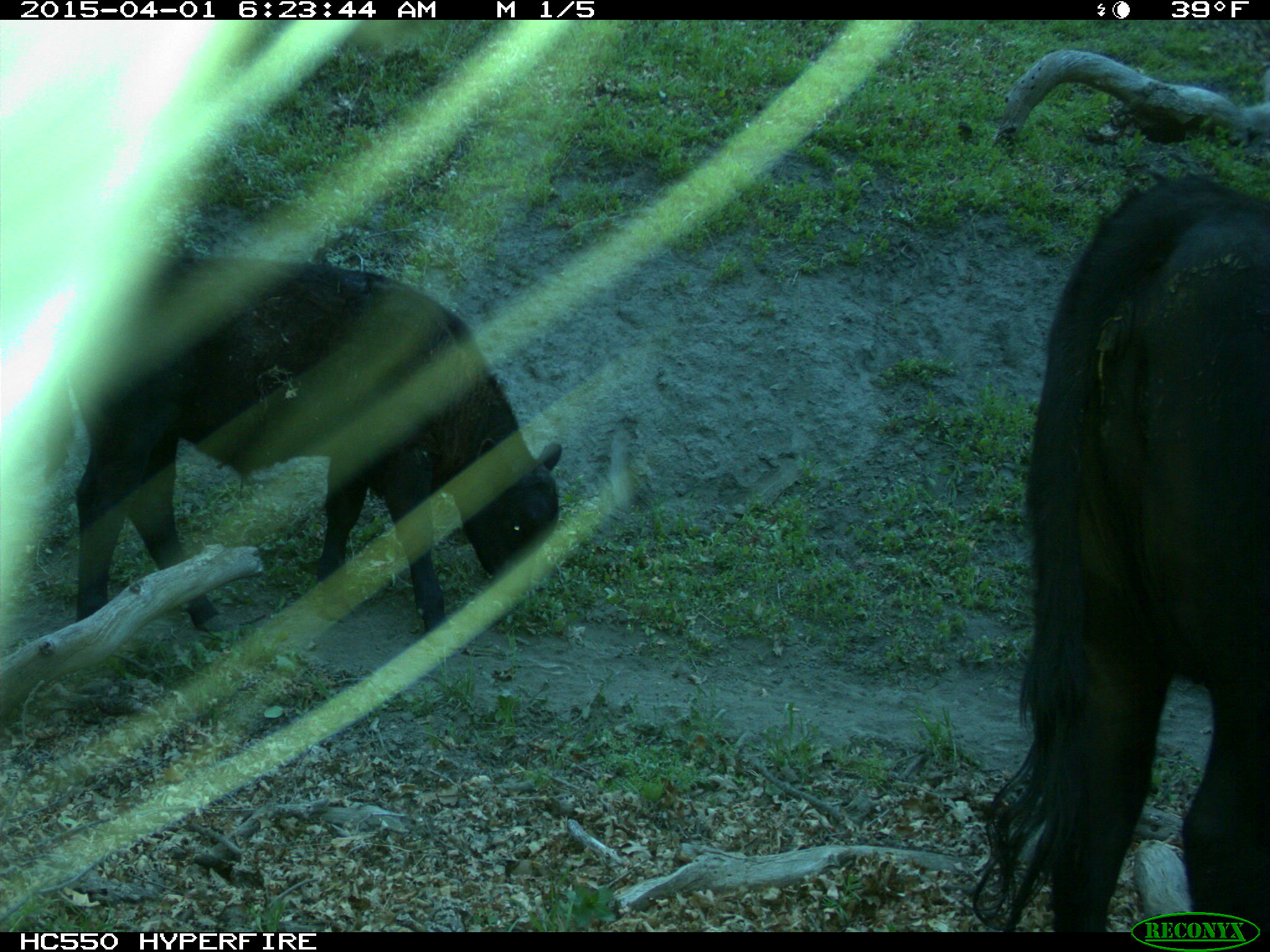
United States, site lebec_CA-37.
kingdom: Animalia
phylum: Chordata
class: Mammalia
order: Artiodactyla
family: Bovidae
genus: Bos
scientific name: Bos taurus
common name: domestic cow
Bos taurus (domestic cow).